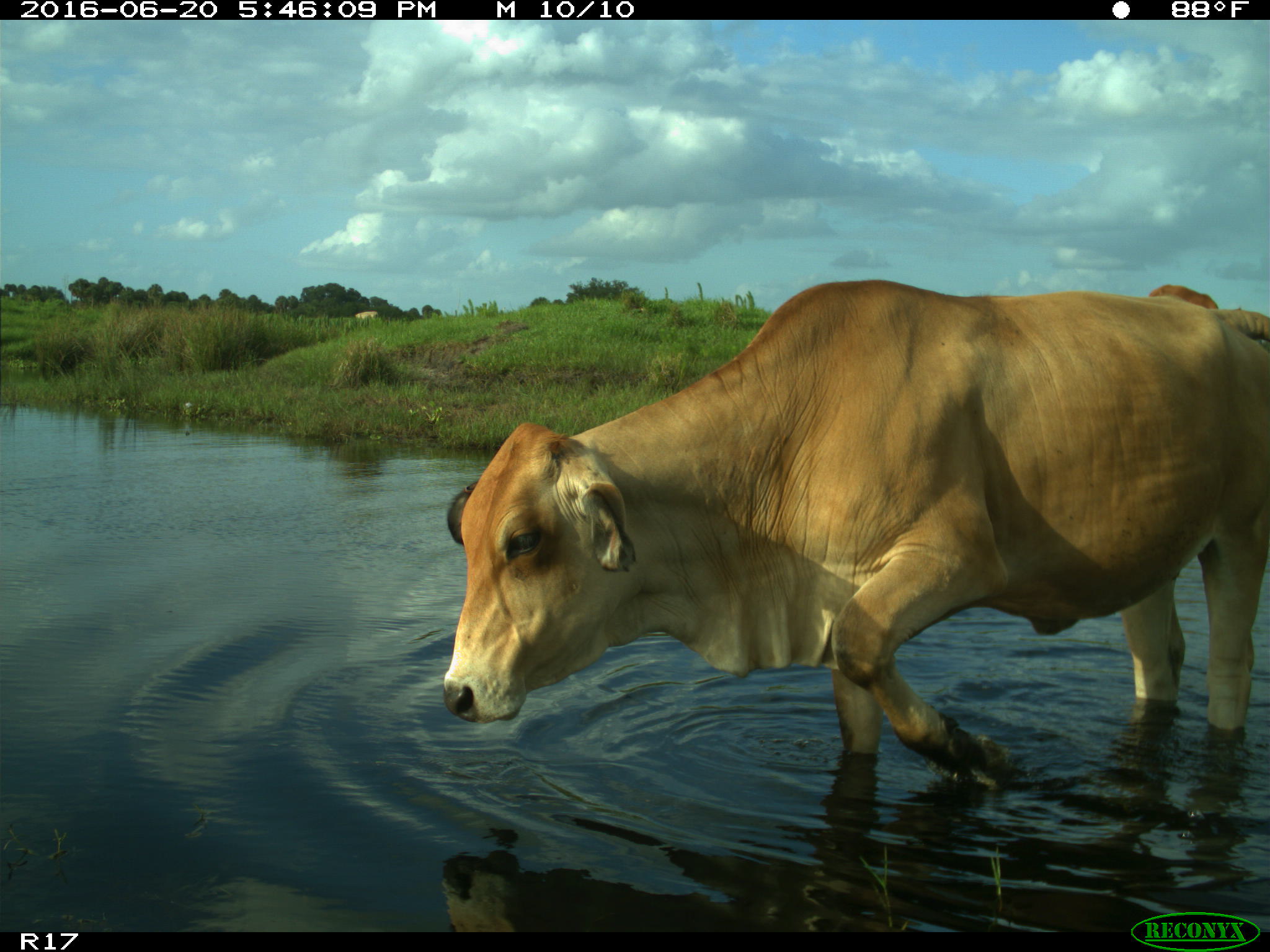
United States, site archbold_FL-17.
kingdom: Animalia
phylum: Chordata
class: Mammalia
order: Artiodactyla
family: Bovidae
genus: Bos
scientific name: Bos taurus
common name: domestic cow